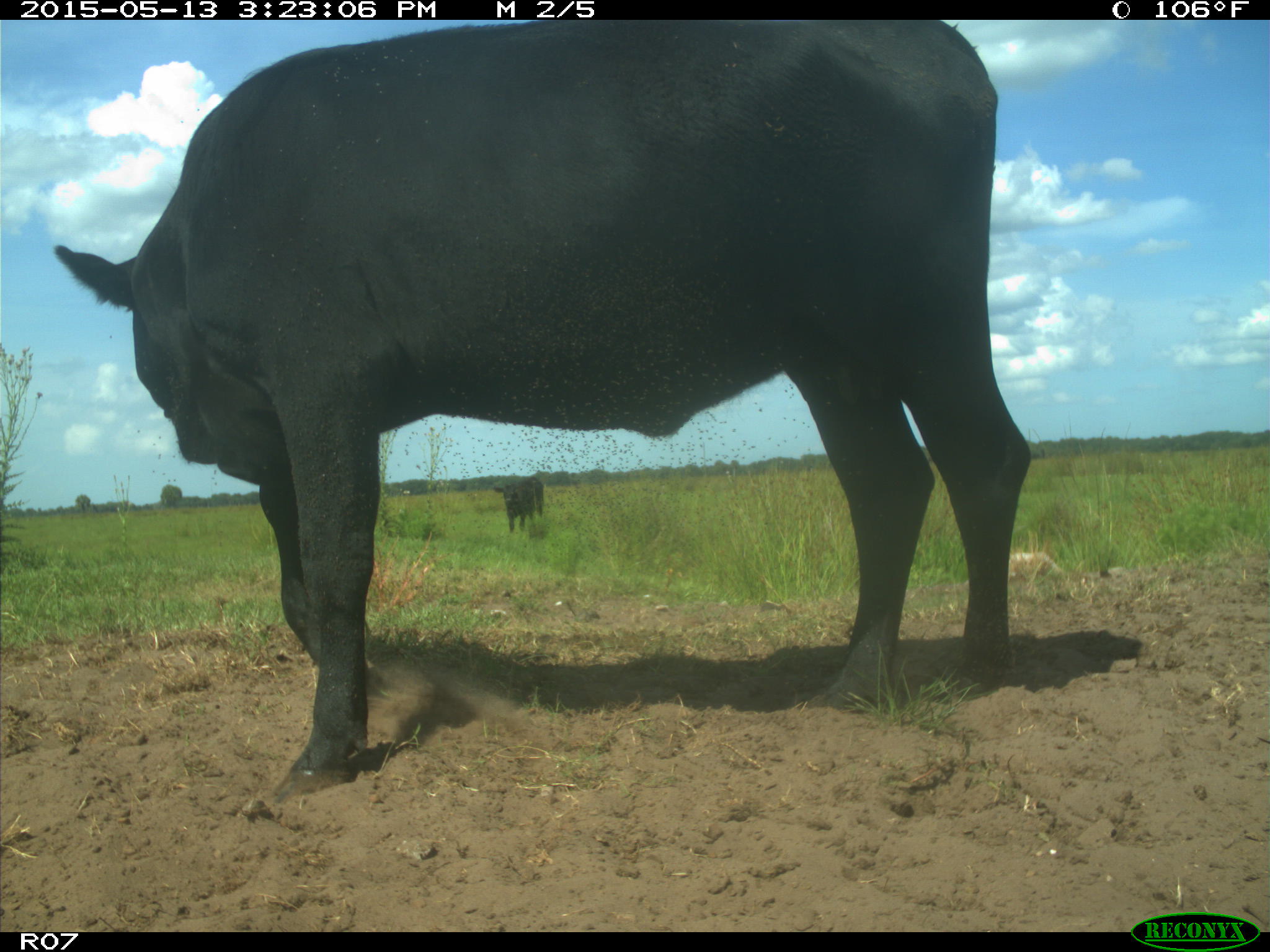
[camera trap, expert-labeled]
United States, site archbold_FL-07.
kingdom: Animalia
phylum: Chordata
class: Mammalia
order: Artiodactyla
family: Bovidae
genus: Bos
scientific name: Bos taurus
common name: domestic cow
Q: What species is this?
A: Bos taurus (domestic cow).